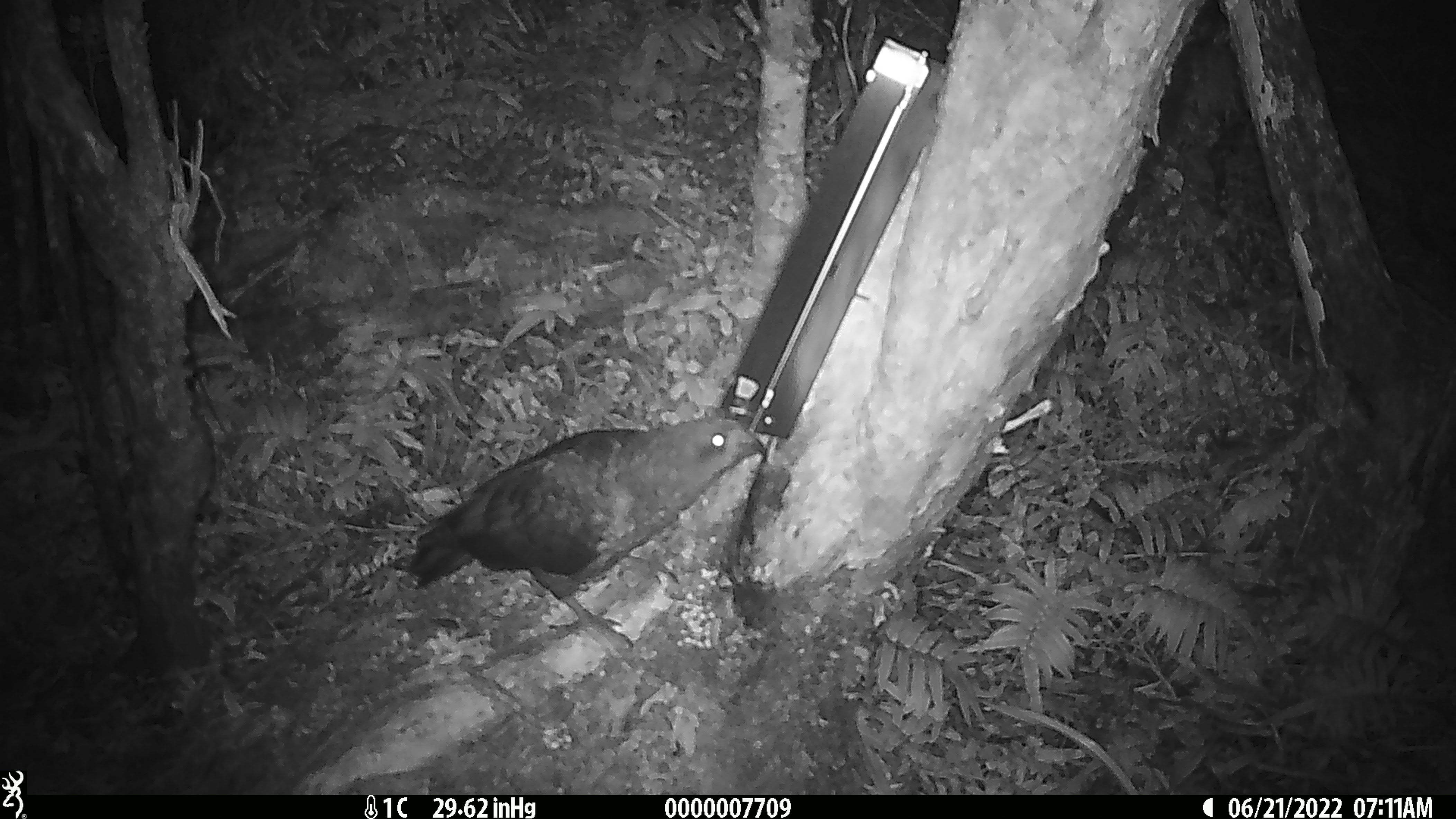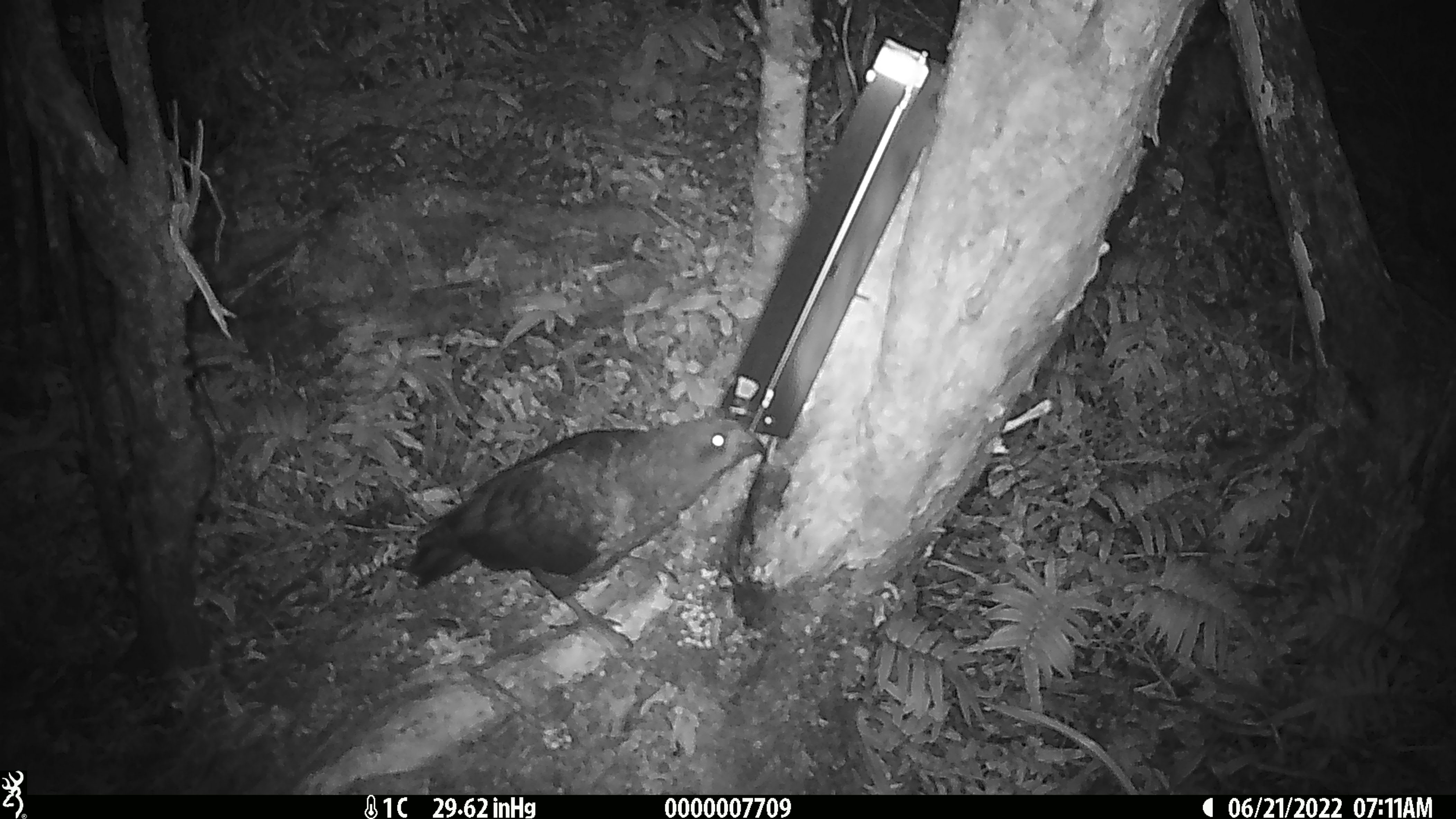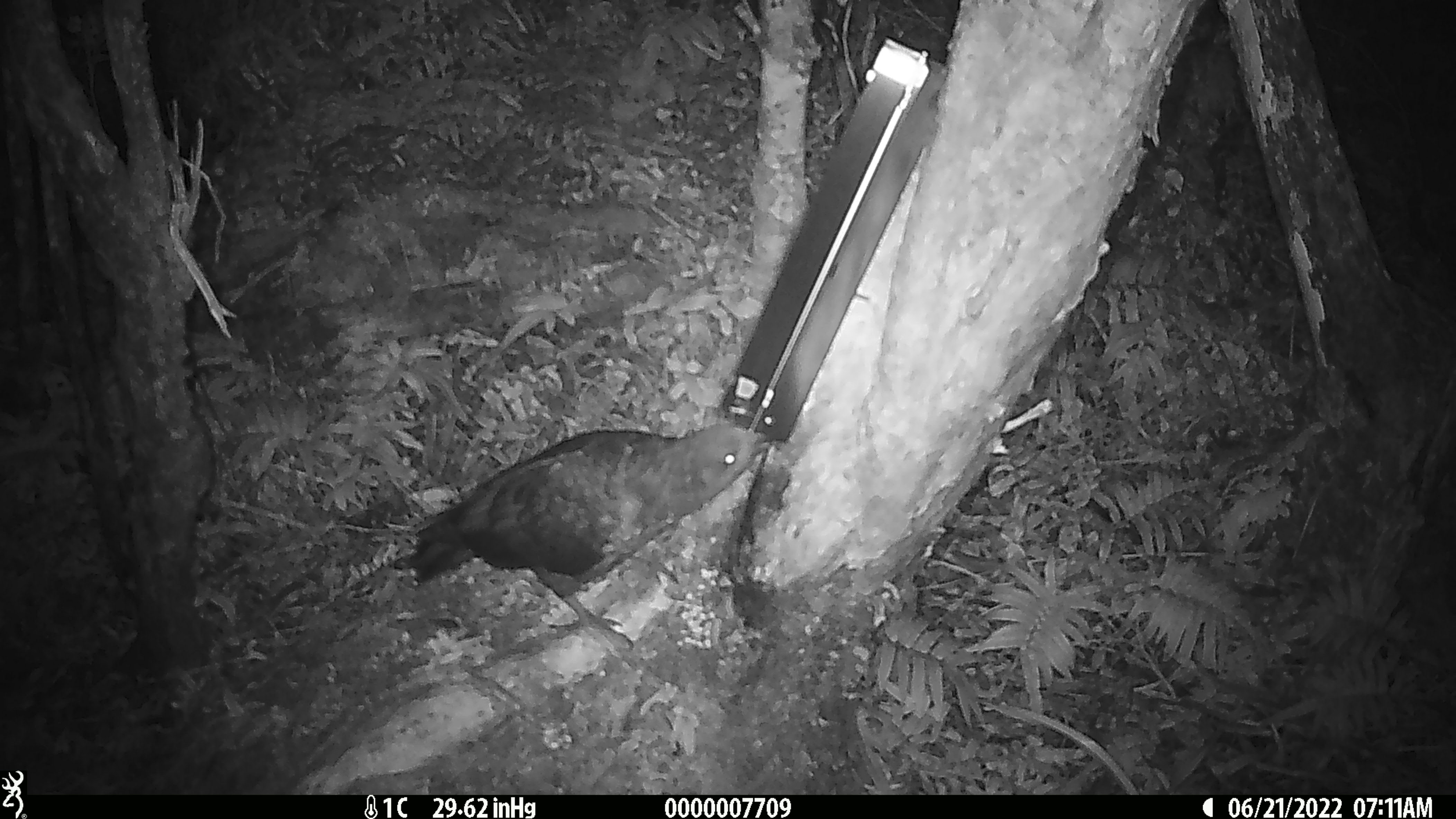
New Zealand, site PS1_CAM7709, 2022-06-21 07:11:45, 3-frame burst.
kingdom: Animalia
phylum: Chordata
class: Aves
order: Psittaciformes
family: Strigopidae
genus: Nestor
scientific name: Nestor notabilis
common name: kea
Kea (Nestor notabilis).